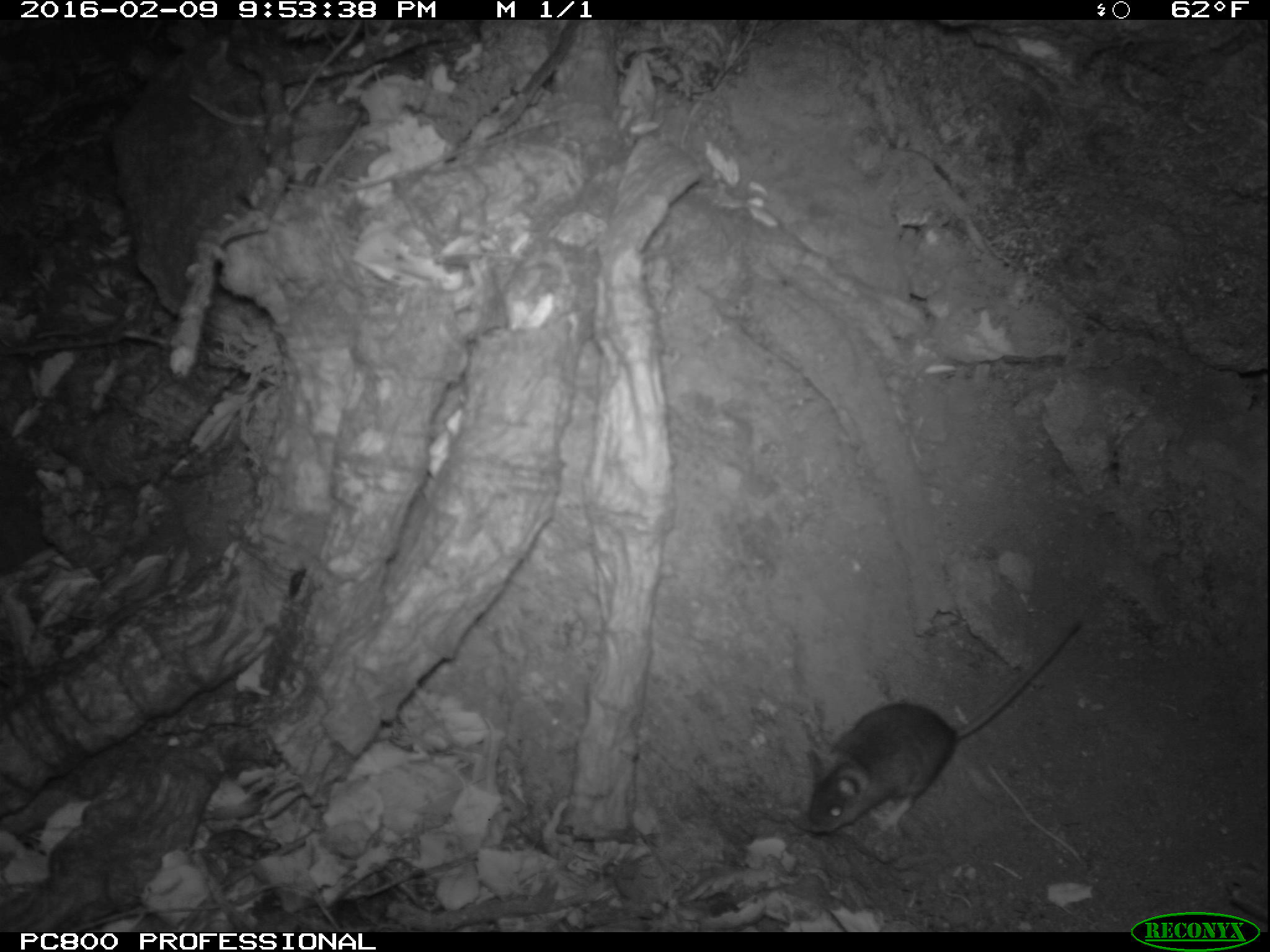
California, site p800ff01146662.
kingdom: Animalia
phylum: Chordata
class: Mammalia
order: Rodentia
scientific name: Rodentia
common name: rodent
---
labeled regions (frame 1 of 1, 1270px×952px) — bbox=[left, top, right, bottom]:
rodent: bbox=[802, 619, 1083, 842]